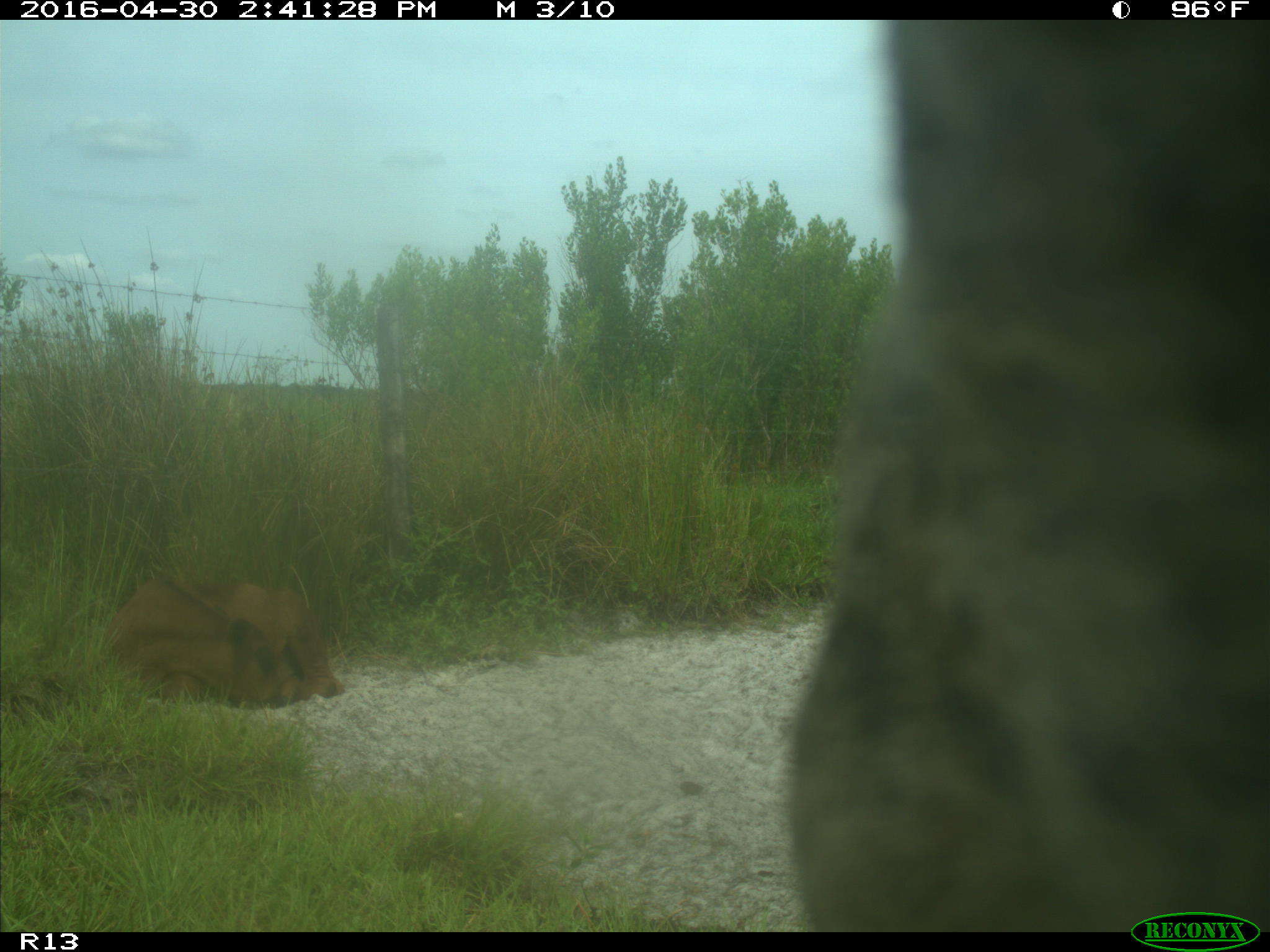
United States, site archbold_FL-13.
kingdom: Animalia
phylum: Chordata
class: Mammalia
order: Artiodactyla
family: Bovidae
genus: Bos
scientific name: Bos taurus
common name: domestic cow